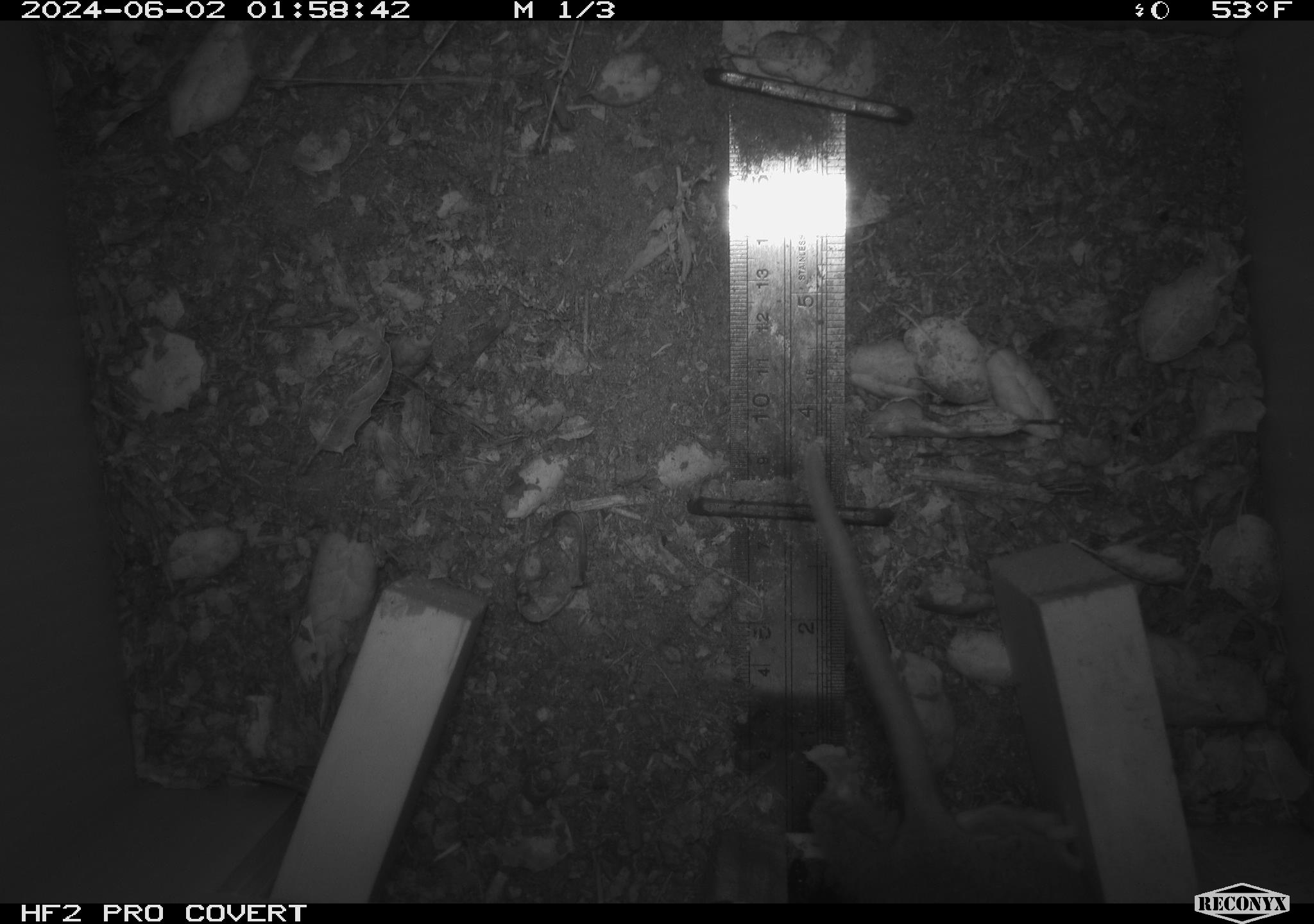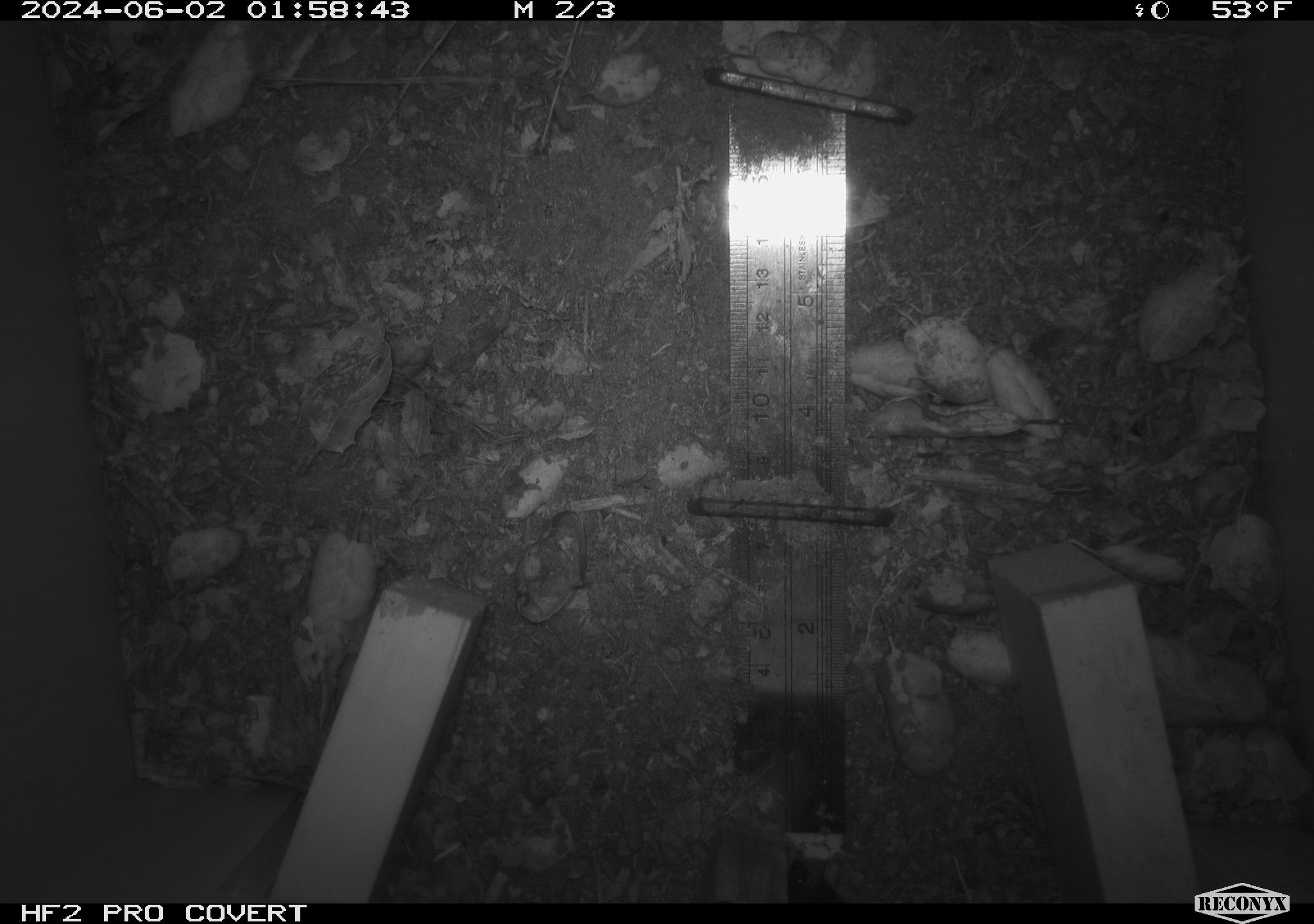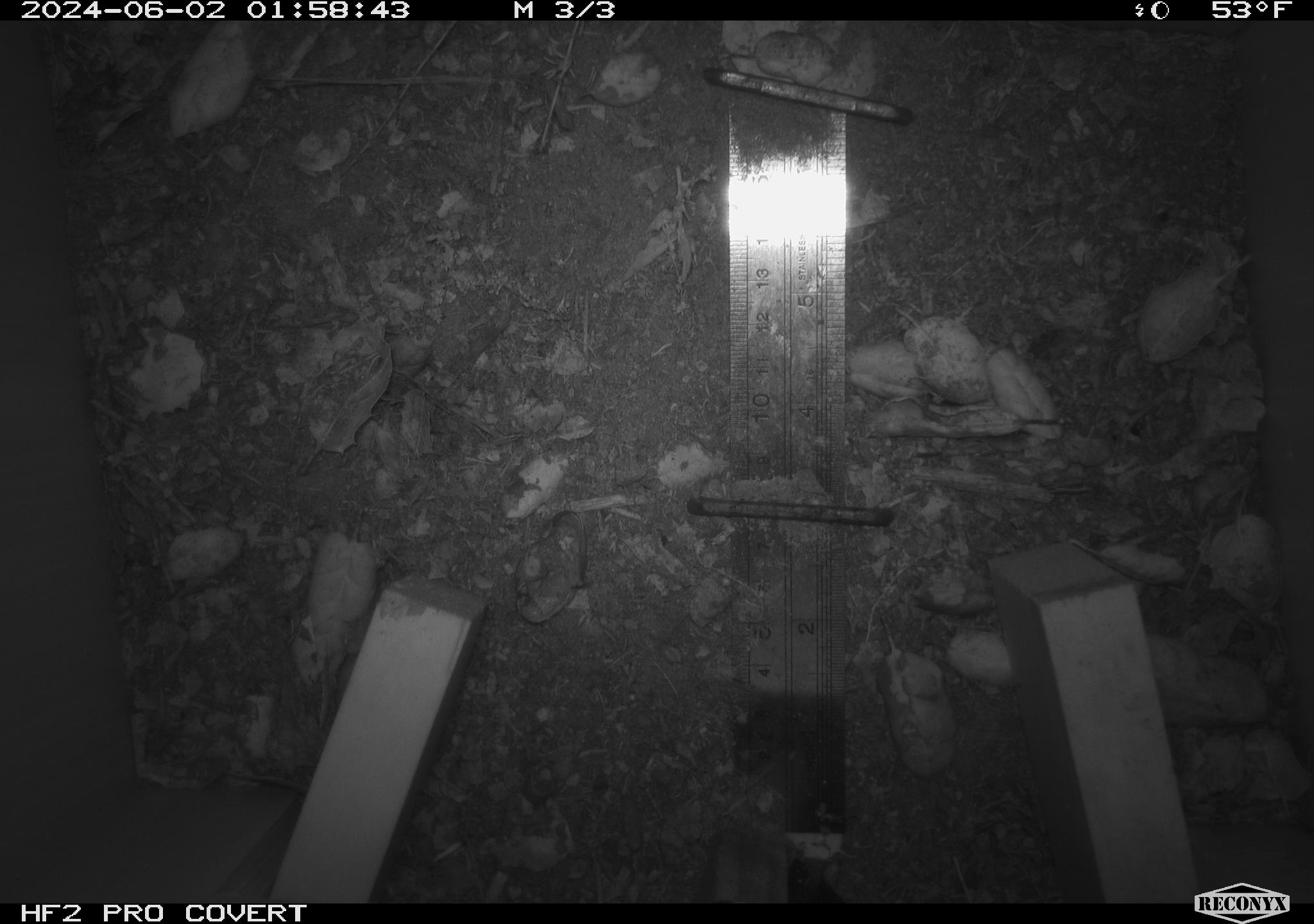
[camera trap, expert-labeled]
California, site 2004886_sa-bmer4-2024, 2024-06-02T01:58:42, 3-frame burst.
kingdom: Animalia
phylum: Chordata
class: Mammalia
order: Rodentia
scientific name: Rodentia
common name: mouse species